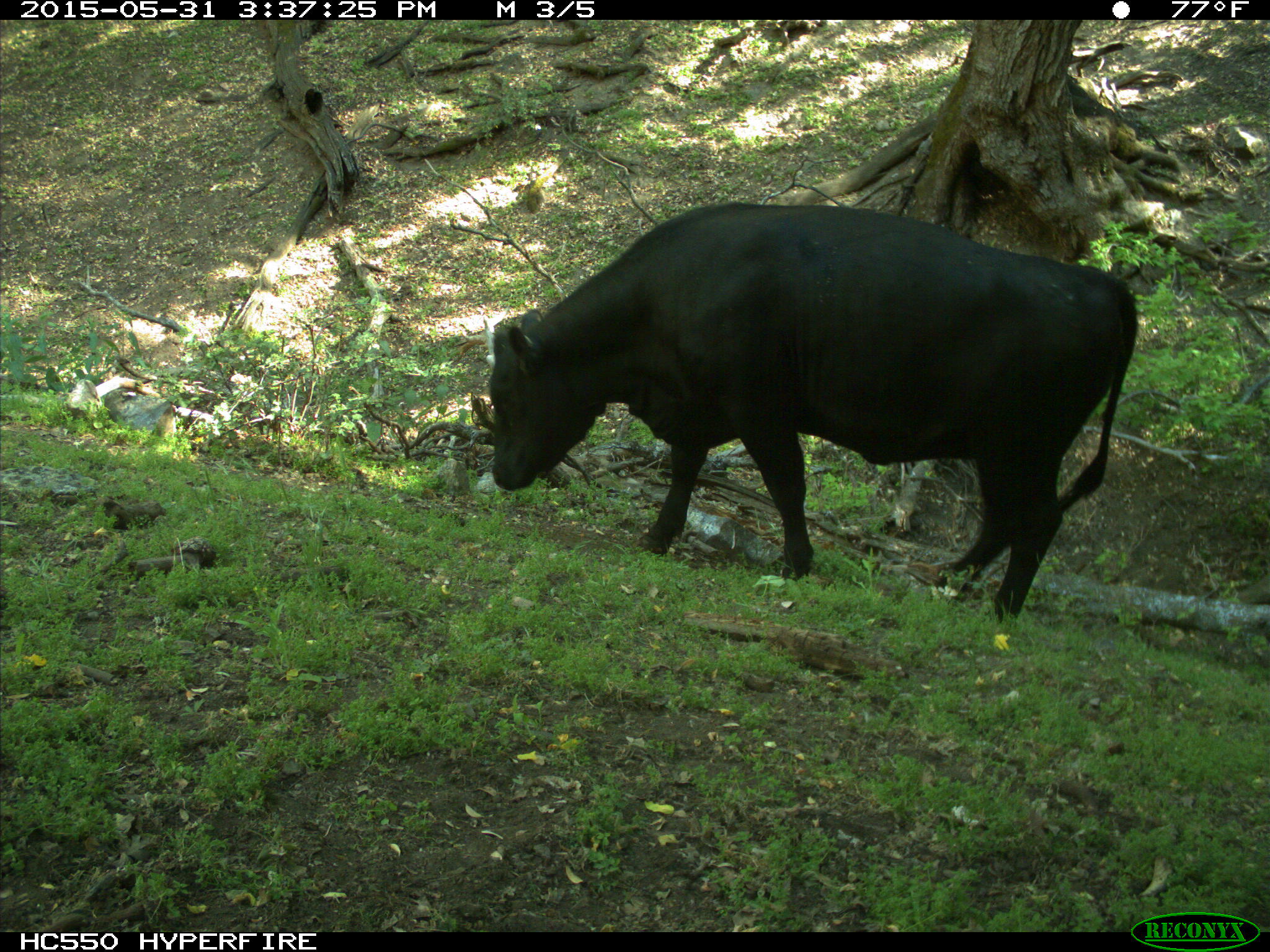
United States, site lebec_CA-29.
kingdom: Animalia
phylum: Chordata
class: Mammalia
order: Artiodactyla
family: Bovidae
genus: Bos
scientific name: Bos taurus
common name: domestic cow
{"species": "Bos taurus (domestic cow)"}